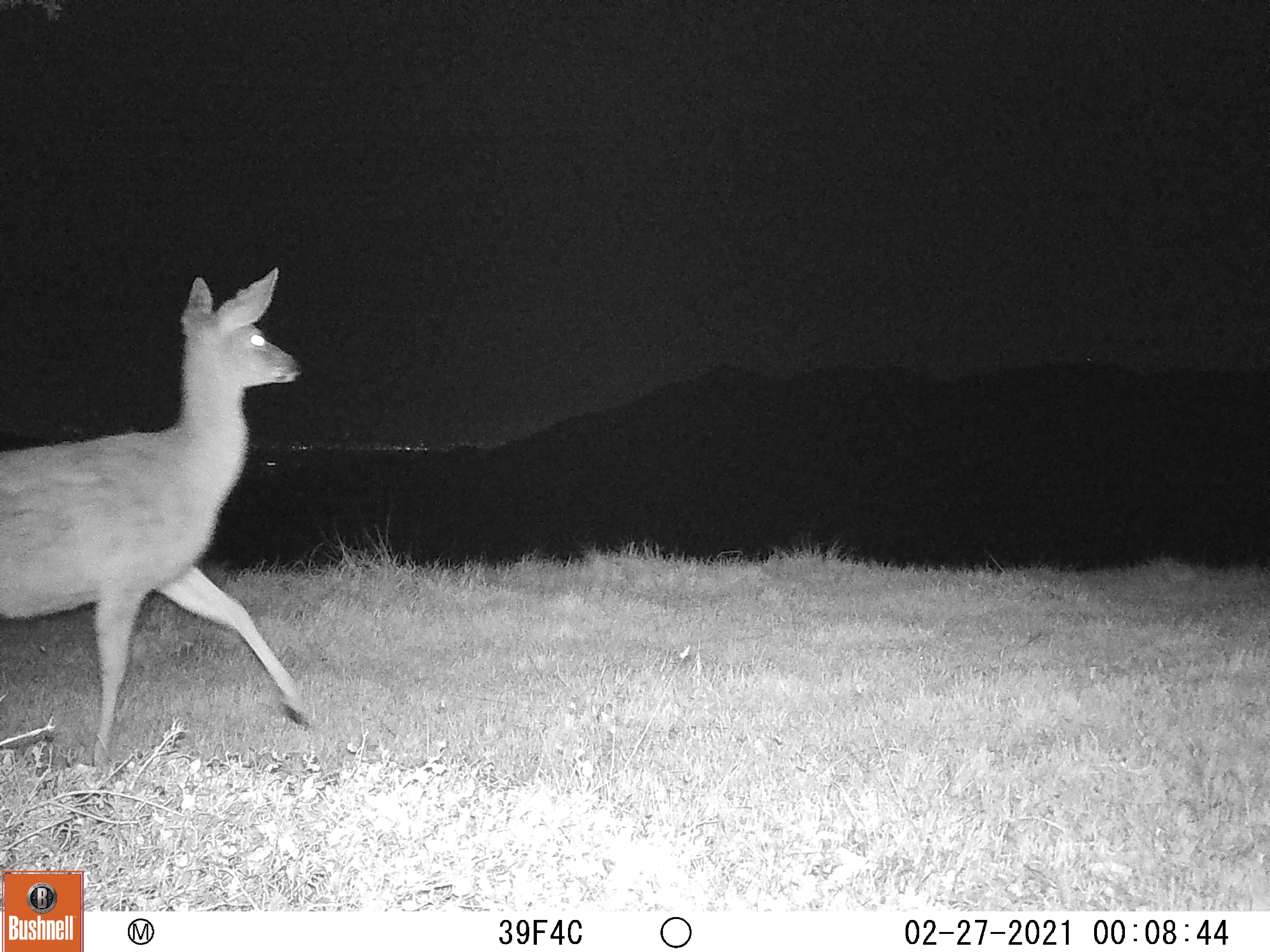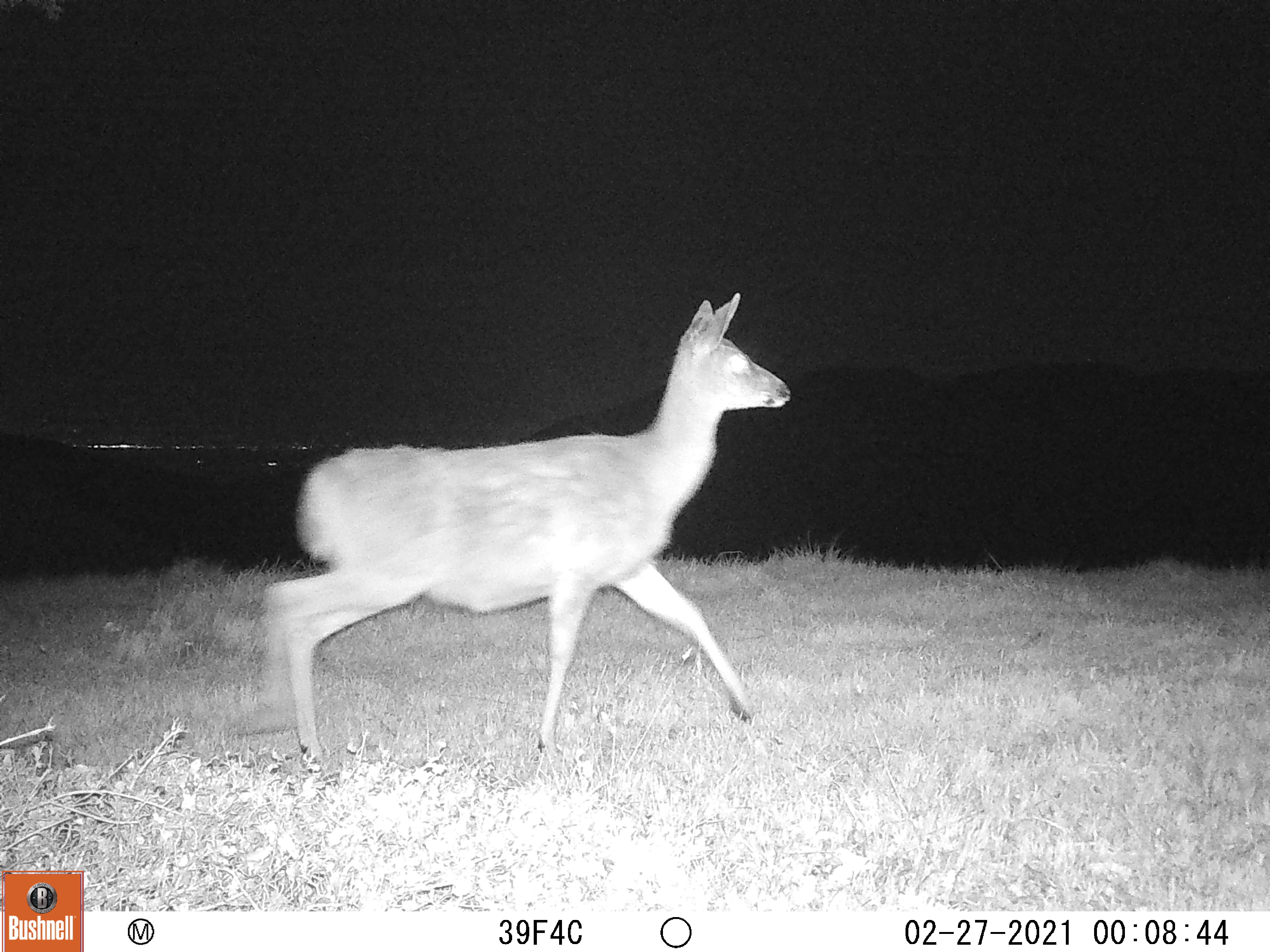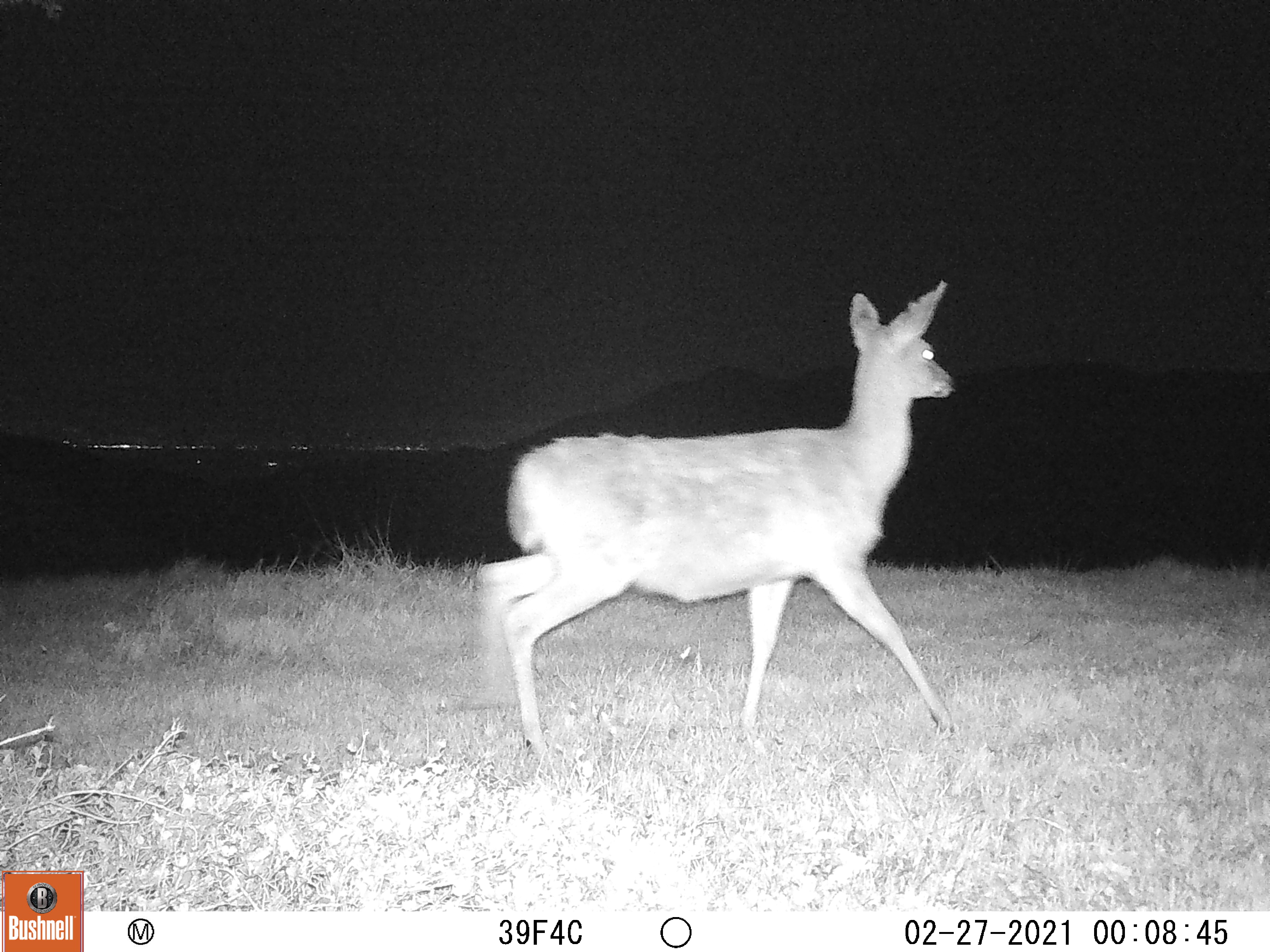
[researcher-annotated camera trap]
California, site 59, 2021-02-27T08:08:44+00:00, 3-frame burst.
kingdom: Animalia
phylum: Chordata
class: Mammalia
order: Artiodactyla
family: Cervidae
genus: Odocoileus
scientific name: Odocoileus hemionus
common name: mule deer